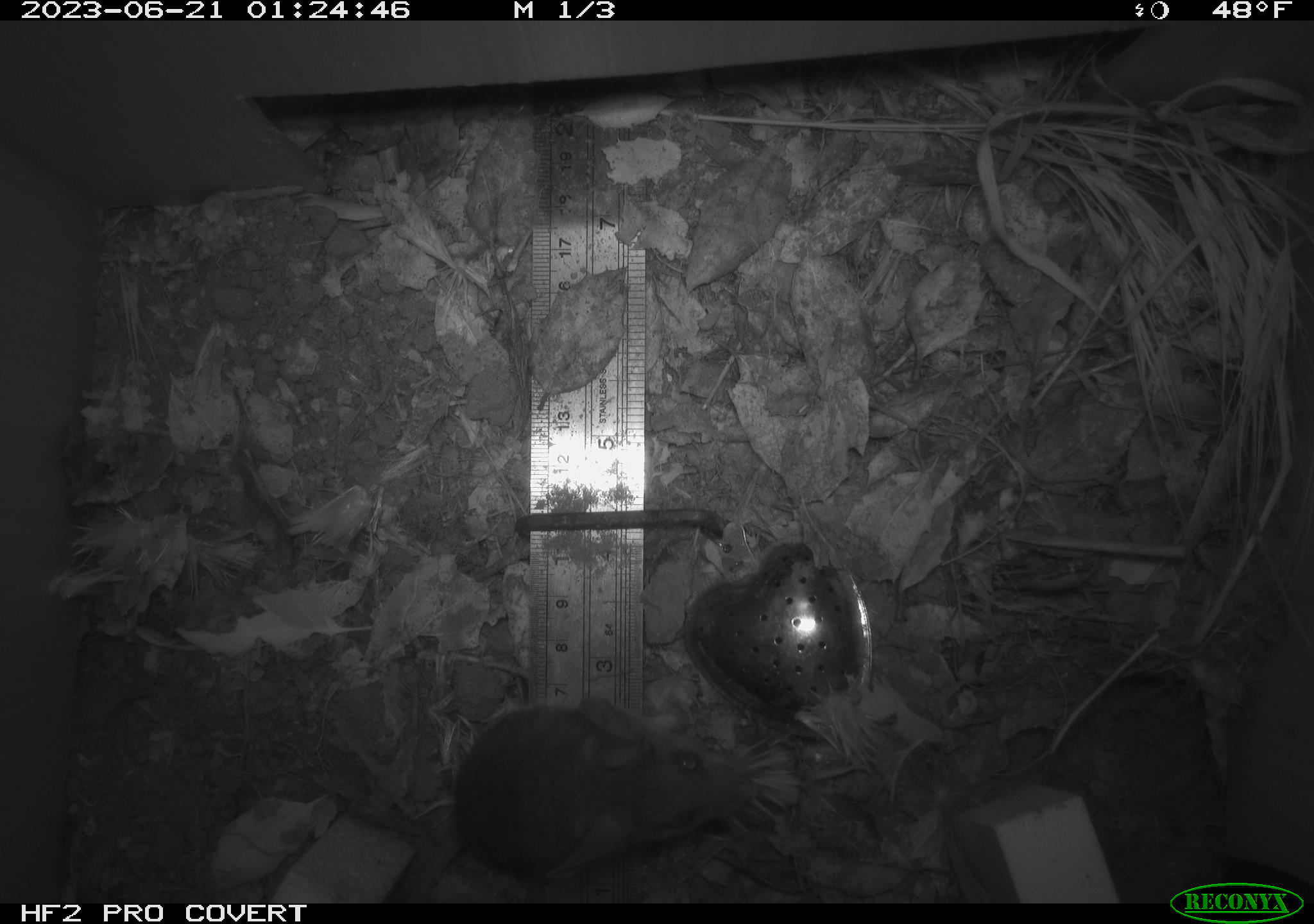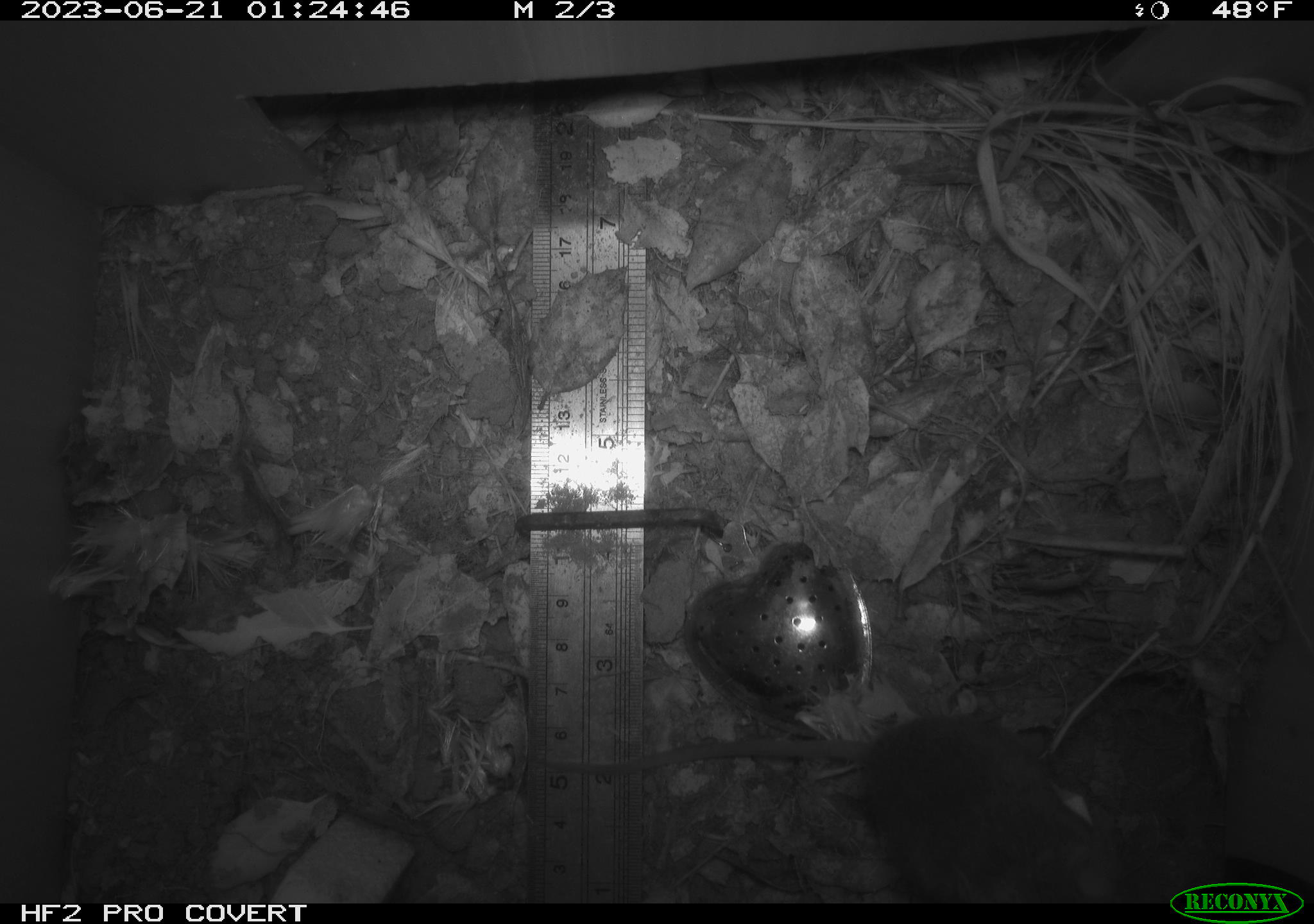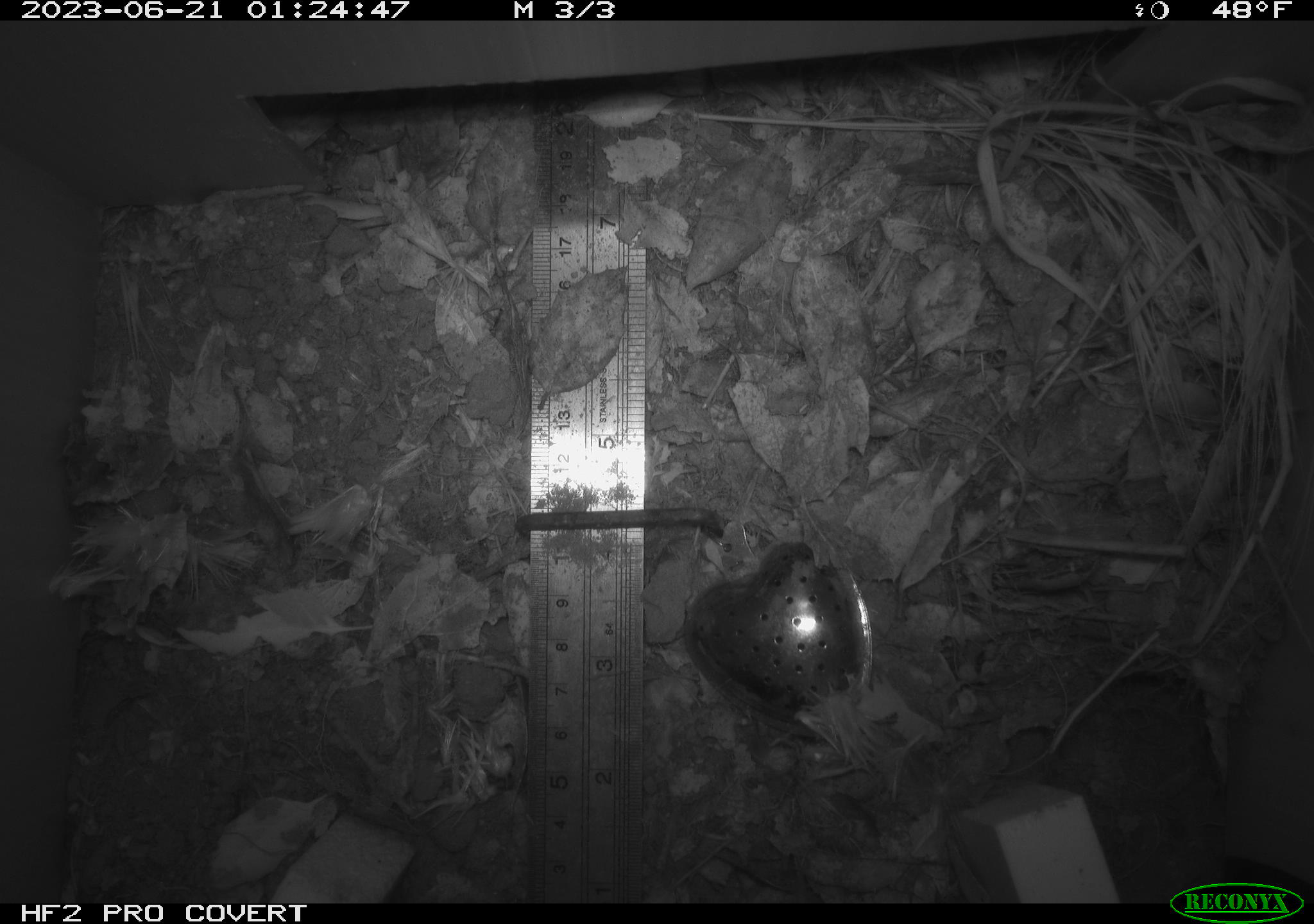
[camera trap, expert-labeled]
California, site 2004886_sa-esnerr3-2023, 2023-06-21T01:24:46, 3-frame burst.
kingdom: Animalia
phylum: Chordata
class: Mammalia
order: Rodentia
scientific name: Rodentia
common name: mouse species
Mouse species (Rodentia).